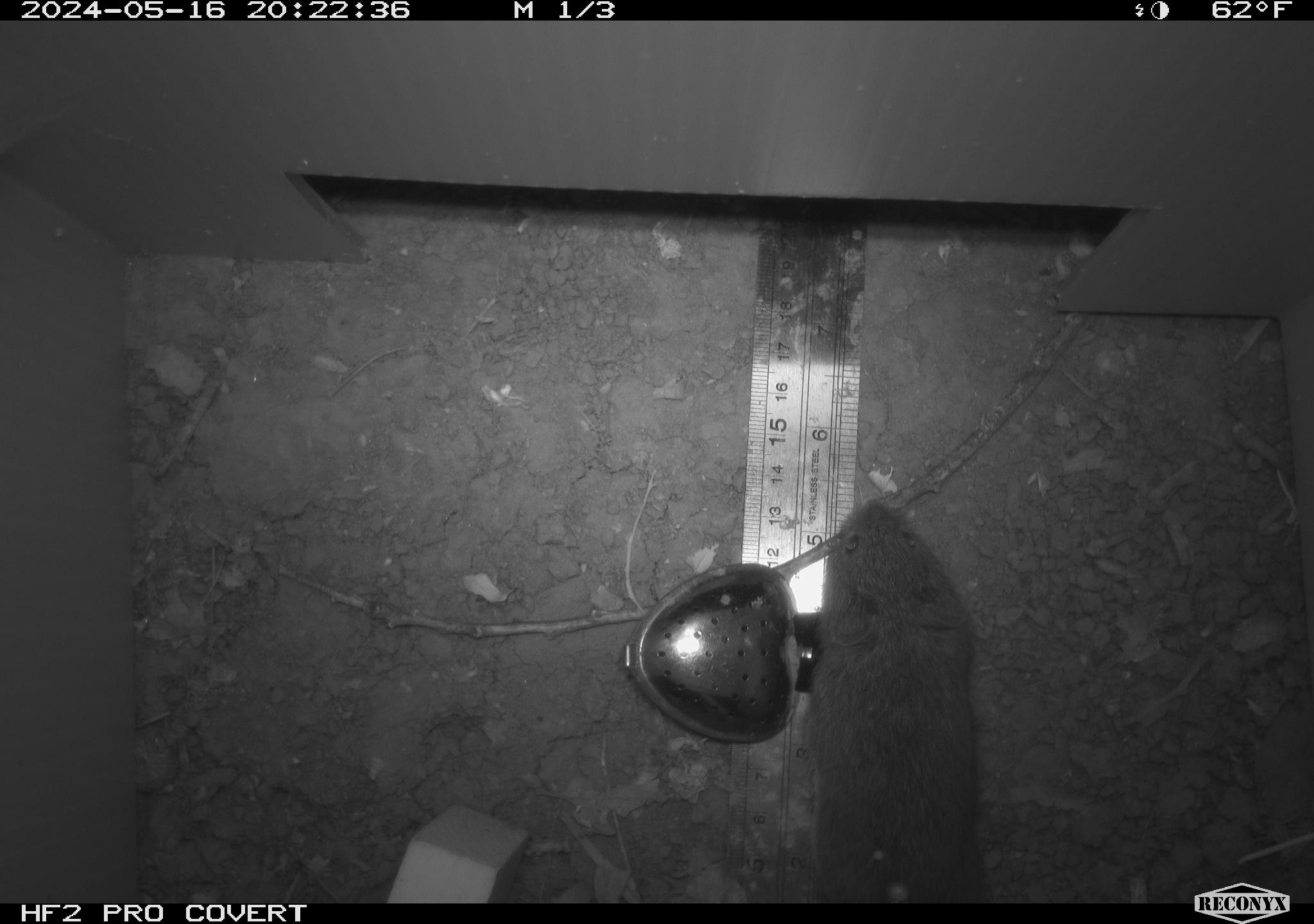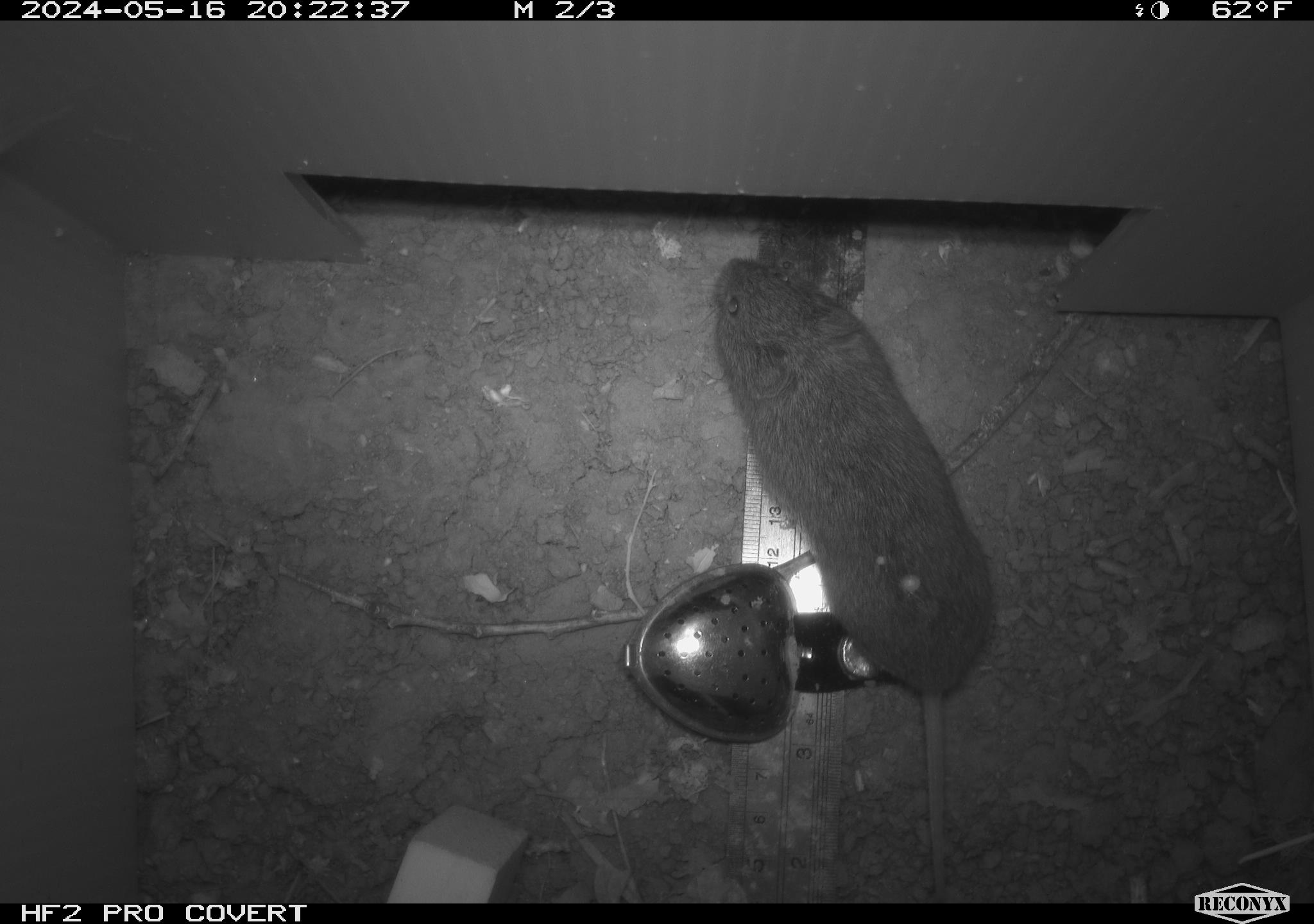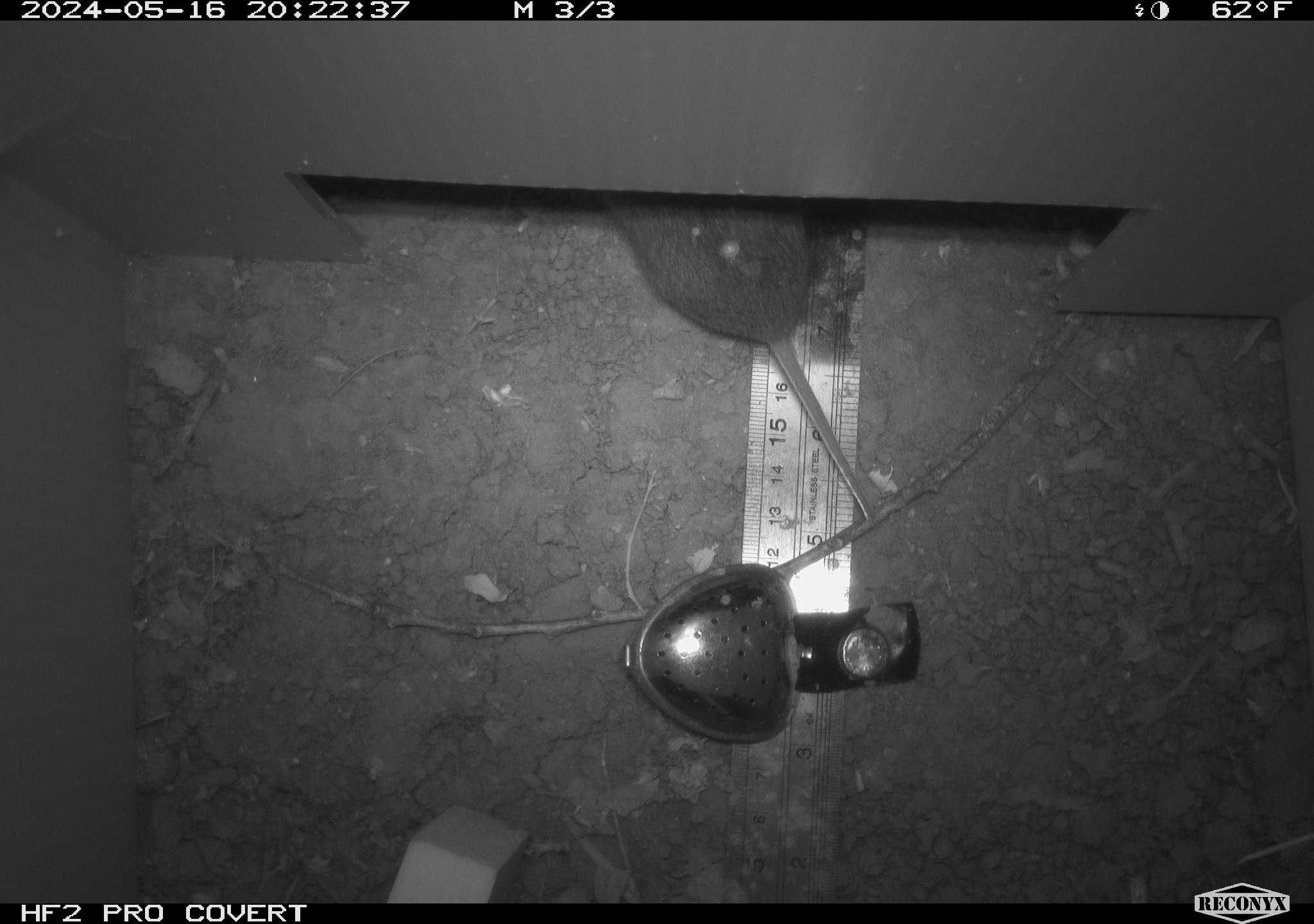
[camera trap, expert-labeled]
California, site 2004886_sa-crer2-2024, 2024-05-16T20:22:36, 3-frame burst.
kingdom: Animalia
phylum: Chordata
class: Mammalia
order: Rodentia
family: Cricetidae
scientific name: Arvicolinae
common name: voles, lemmings, and muskrats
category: arvicolinae subfamily